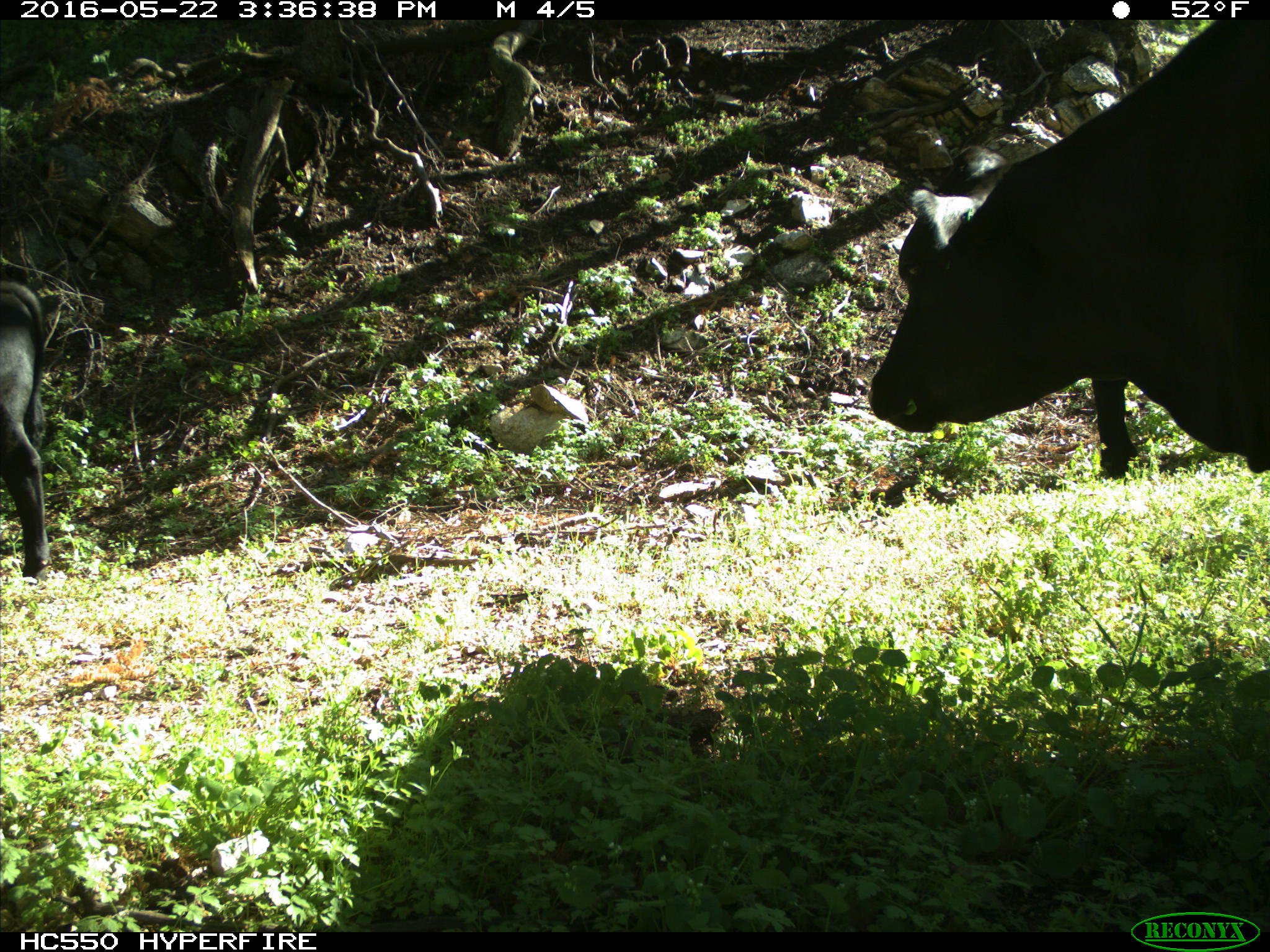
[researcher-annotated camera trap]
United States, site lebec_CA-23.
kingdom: Animalia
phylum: Chordata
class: Mammalia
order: Artiodactyla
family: Bovidae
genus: Bos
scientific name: Bos taurus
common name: domestic cow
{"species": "Bos taurus (domestic cow)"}